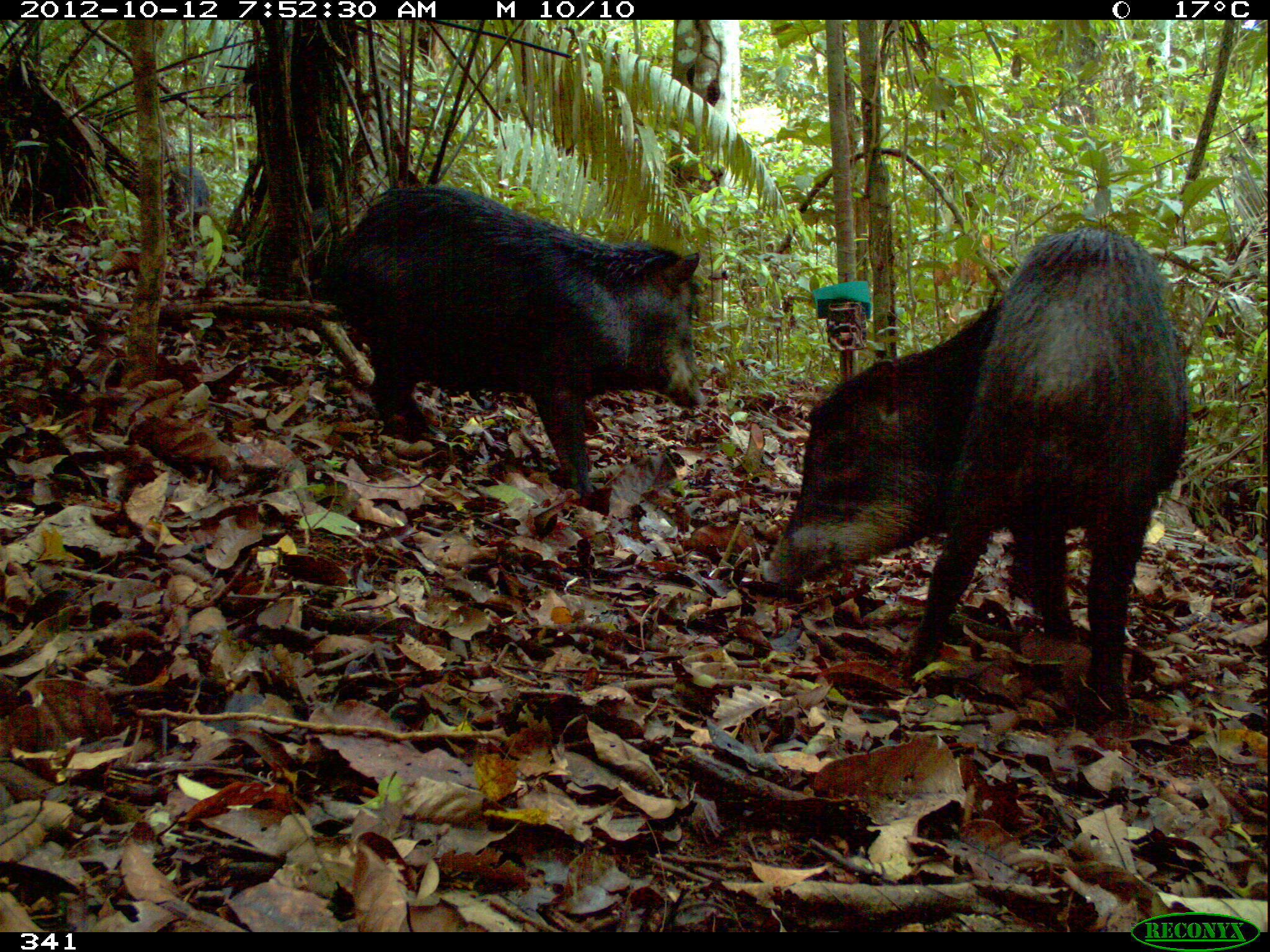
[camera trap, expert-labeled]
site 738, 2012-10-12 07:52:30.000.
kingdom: Animalia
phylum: Chordata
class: Mammalia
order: Artiodactyla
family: Tayassuidae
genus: Tayassu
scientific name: Tayassu pecari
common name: white-lipped peccary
Tayassu pecari (white-lipped peccary).